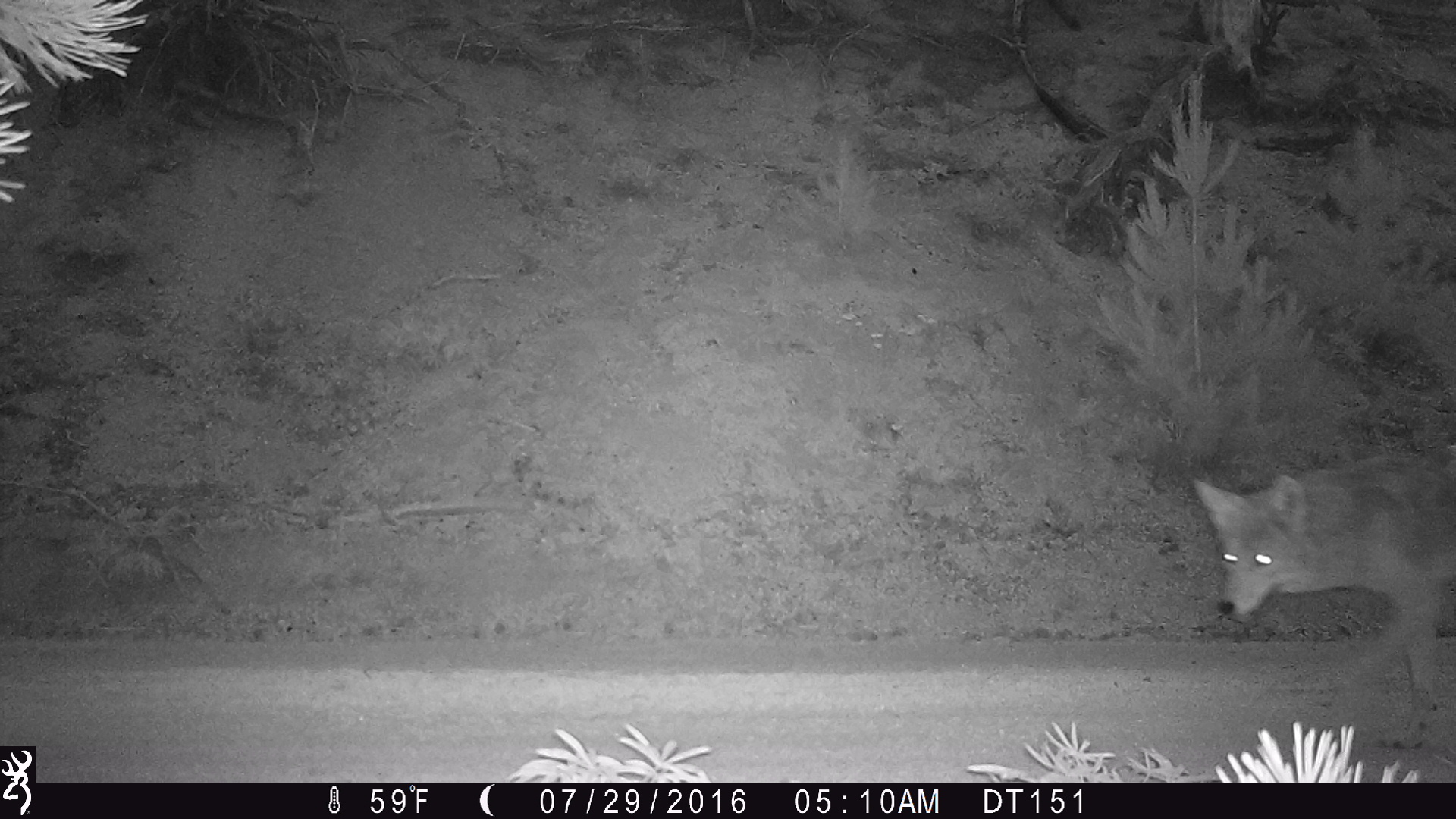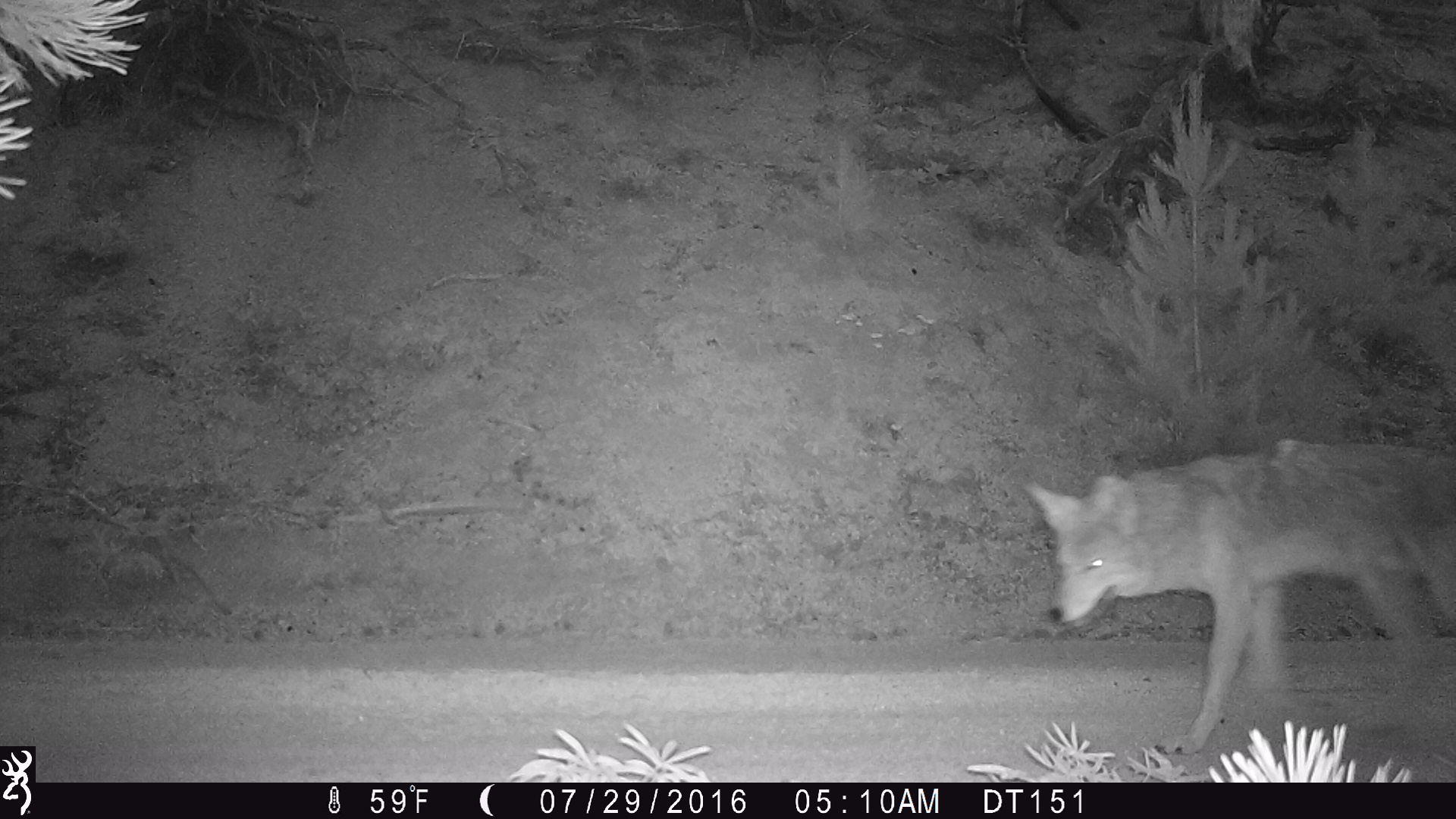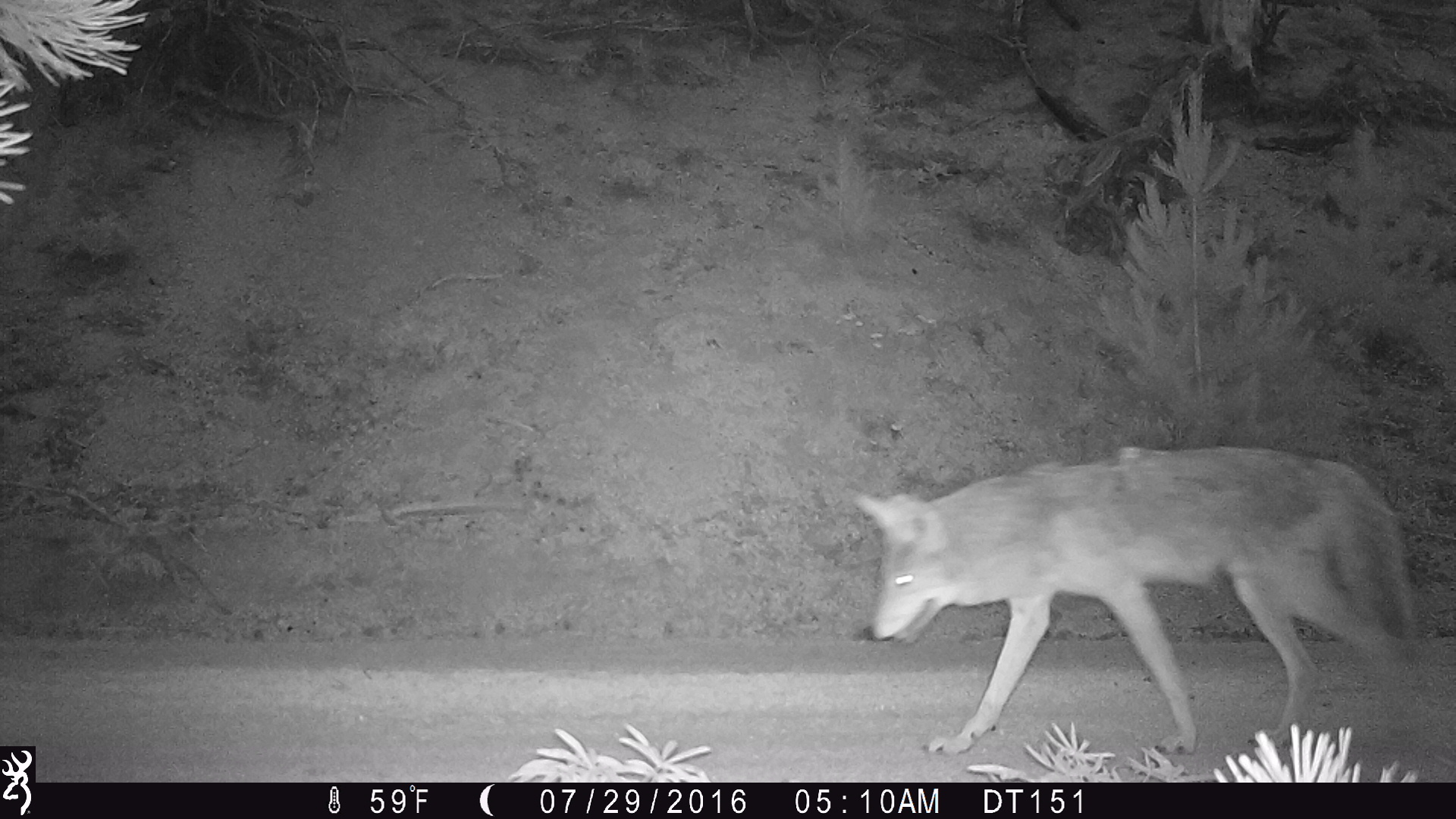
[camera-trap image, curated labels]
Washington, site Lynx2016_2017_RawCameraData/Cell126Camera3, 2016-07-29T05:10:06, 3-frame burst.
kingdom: Animalia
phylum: Chordata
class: Mammalia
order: Carnivora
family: Canidae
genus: Canis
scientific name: Canis latrans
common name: coyote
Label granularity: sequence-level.